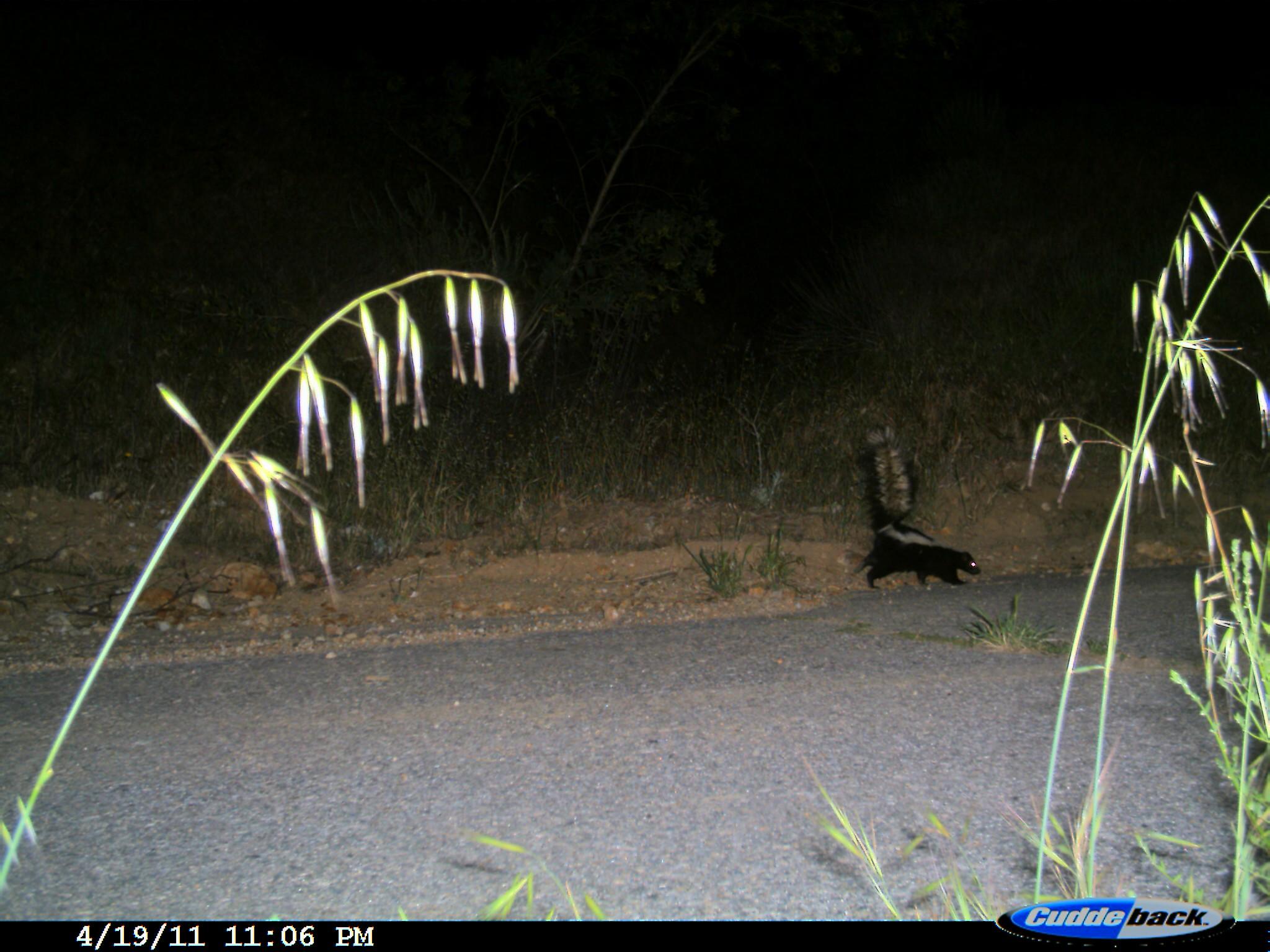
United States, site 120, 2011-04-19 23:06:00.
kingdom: Animalia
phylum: Chordata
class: Mammalia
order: Carnivora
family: Mephitidae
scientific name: Mephitidae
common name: skunk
Skunk (Mephitidae).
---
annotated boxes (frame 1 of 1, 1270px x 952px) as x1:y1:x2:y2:
skunk: 849:409:992:595